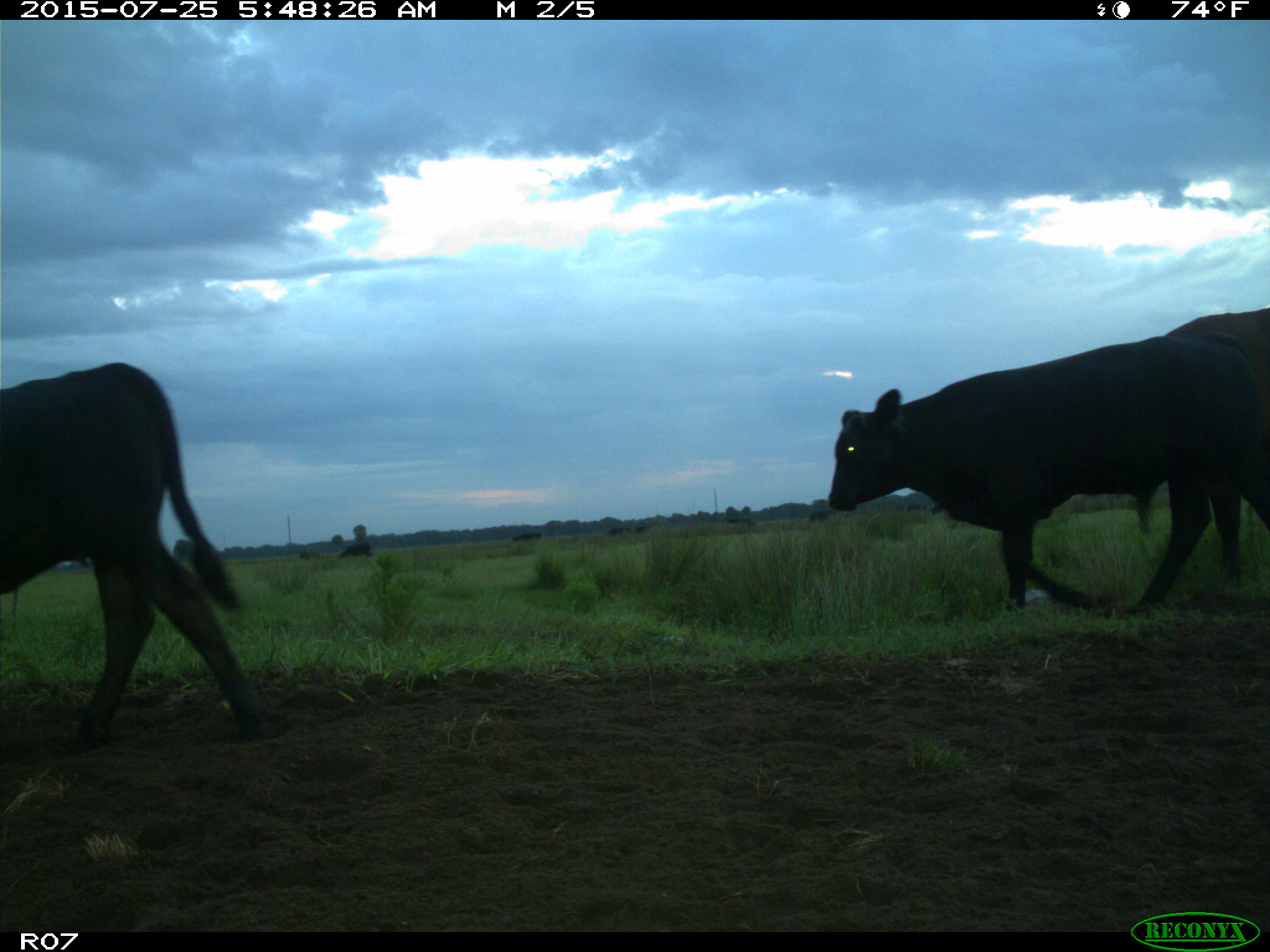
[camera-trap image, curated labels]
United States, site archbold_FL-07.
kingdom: Animalia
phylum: Chordata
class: Mammalia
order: Artiodactyla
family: Bovidae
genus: Bos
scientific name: Bos taurus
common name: domestic cow